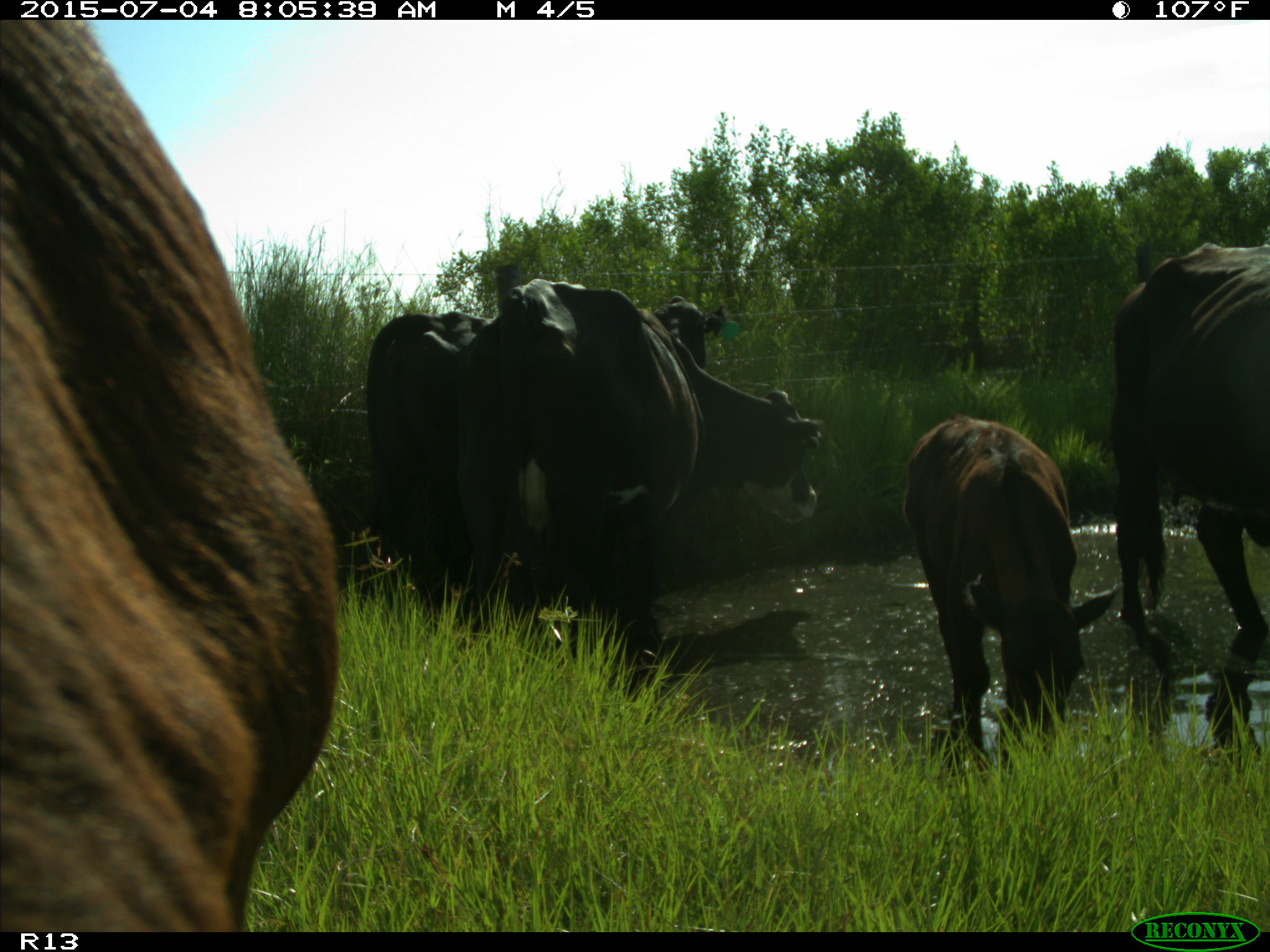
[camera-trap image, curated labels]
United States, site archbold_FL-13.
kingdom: Animalia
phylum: Chordata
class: Mammalia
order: Artiodactyla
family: Bovidae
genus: Bos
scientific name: Bos taurus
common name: domestic cow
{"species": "Bos taurus (domestic cow)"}